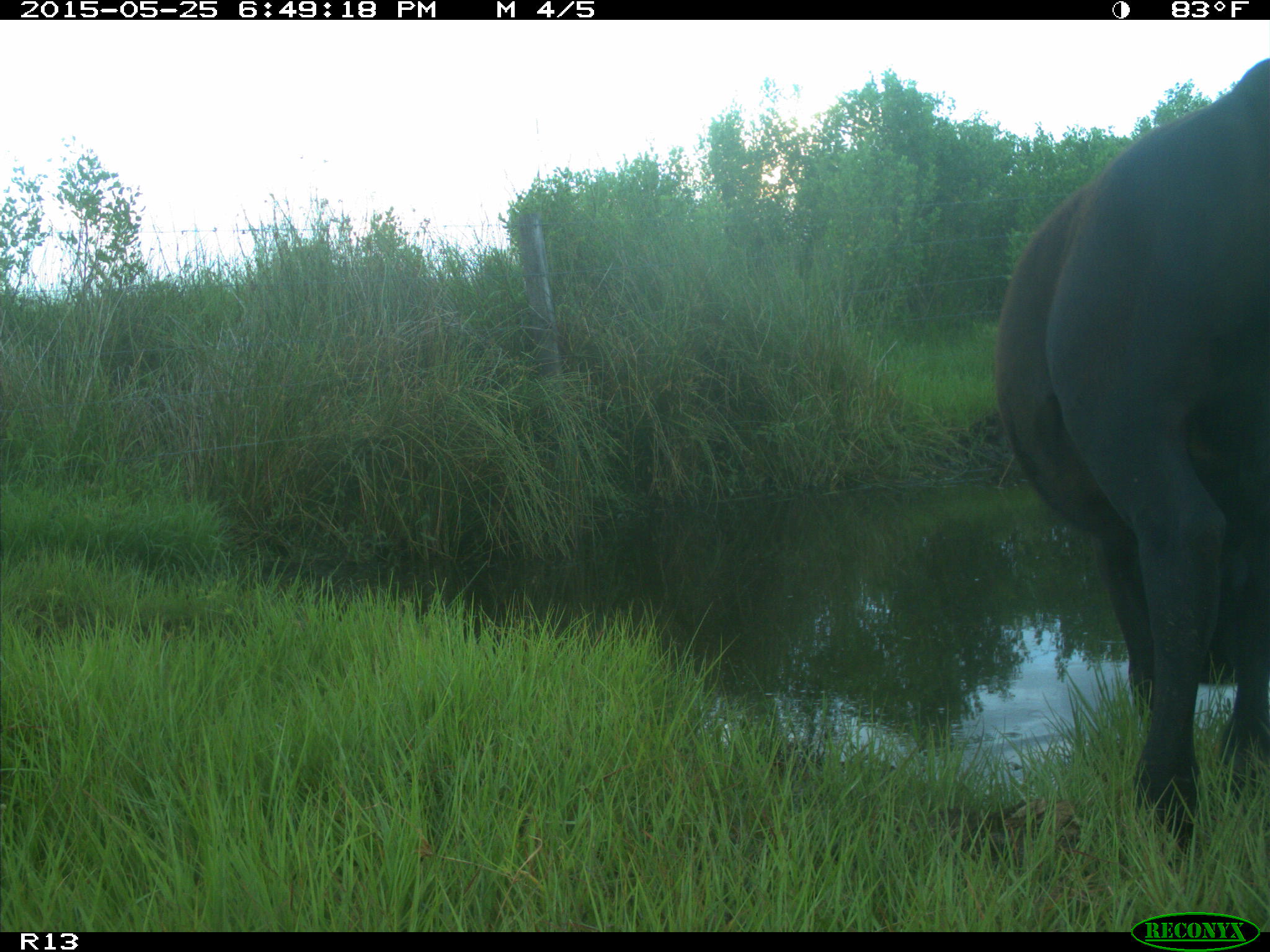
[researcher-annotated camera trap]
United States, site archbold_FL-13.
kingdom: Animalia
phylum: Chordata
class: Mammalia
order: Artiodactyla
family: Bovidae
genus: Bos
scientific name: Bos taurus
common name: domestic cow